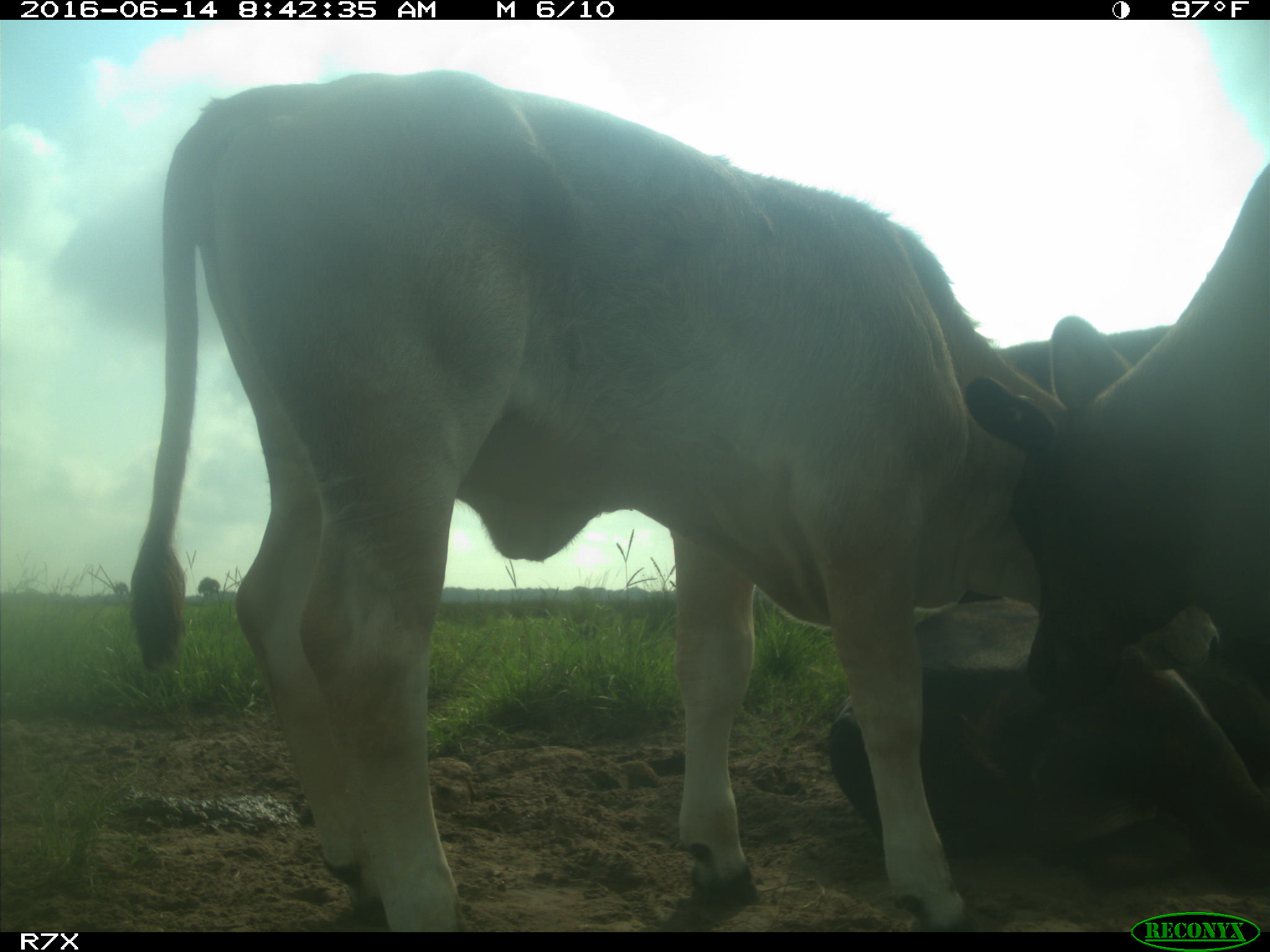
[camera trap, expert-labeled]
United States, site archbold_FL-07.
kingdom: Animalia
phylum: Chordata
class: Mammalia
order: Artiodactyla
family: Bovidae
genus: Bos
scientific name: Bos taurus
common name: domestic cow